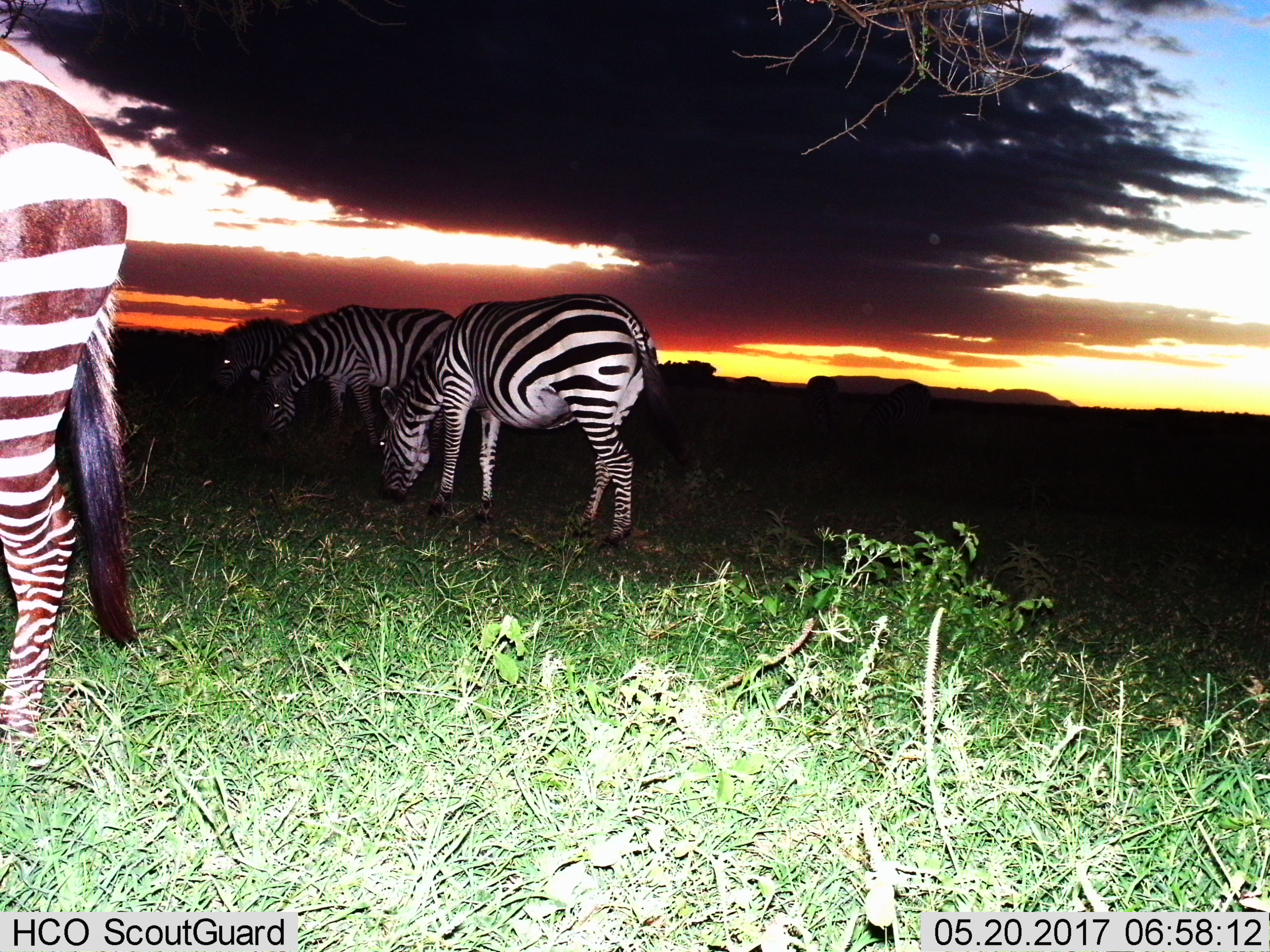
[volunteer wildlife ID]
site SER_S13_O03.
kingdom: Animalia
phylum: Chordata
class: Mammalia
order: Perissodactyla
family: Equidae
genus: Equus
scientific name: Equus quagga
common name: plains zebra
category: zebraplains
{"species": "zebraplains (plains zebra) (Equus quagga)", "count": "4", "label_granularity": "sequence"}